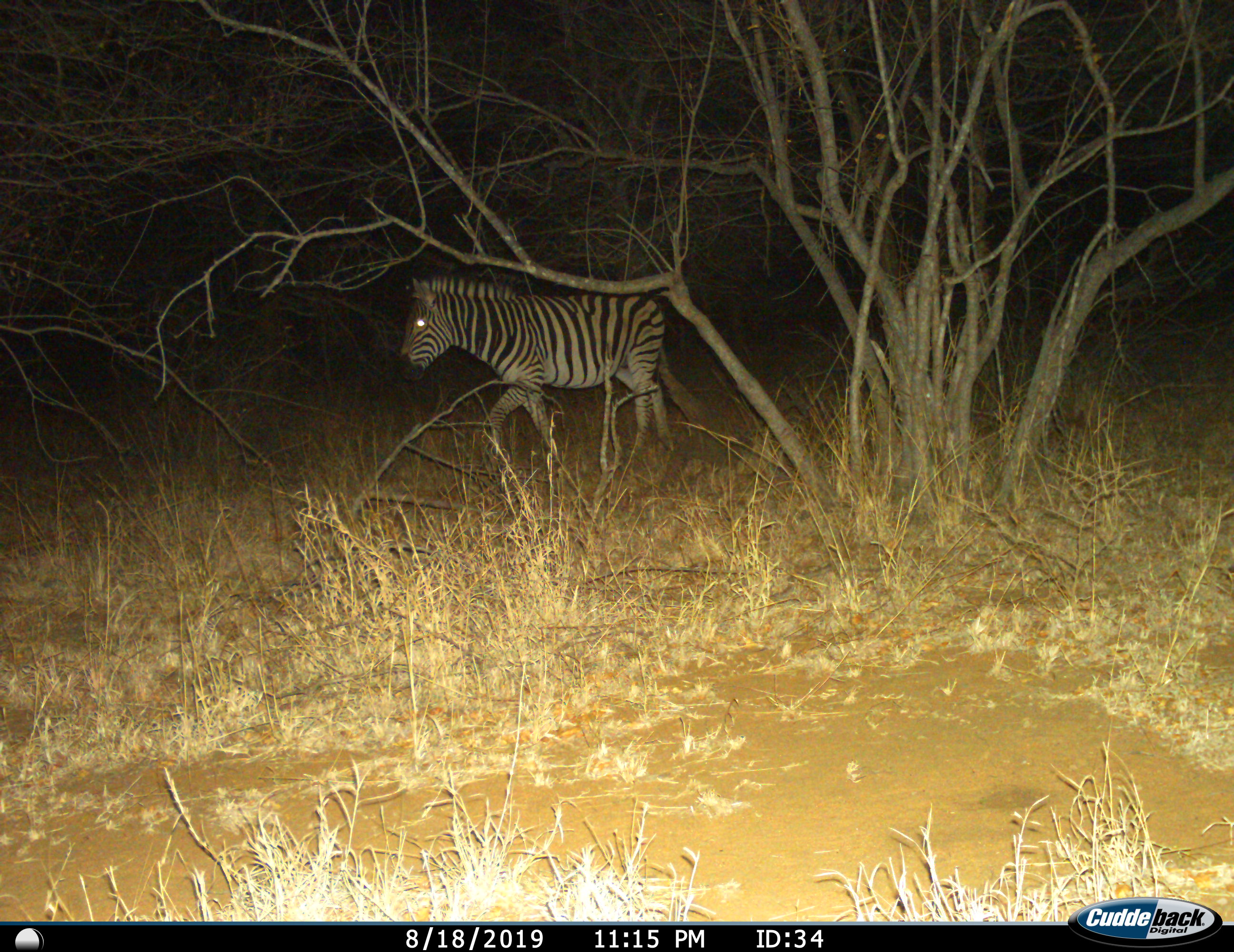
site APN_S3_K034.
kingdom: Animalia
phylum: Chordata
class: Mammalia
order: Perissodactyla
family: Equidae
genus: Equus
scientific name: Equus quagga burchellii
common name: burchell's zebra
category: zebraburchells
Zebraburchells (burchell's zebra) (Equus quagga burchellii), count 1. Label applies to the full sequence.